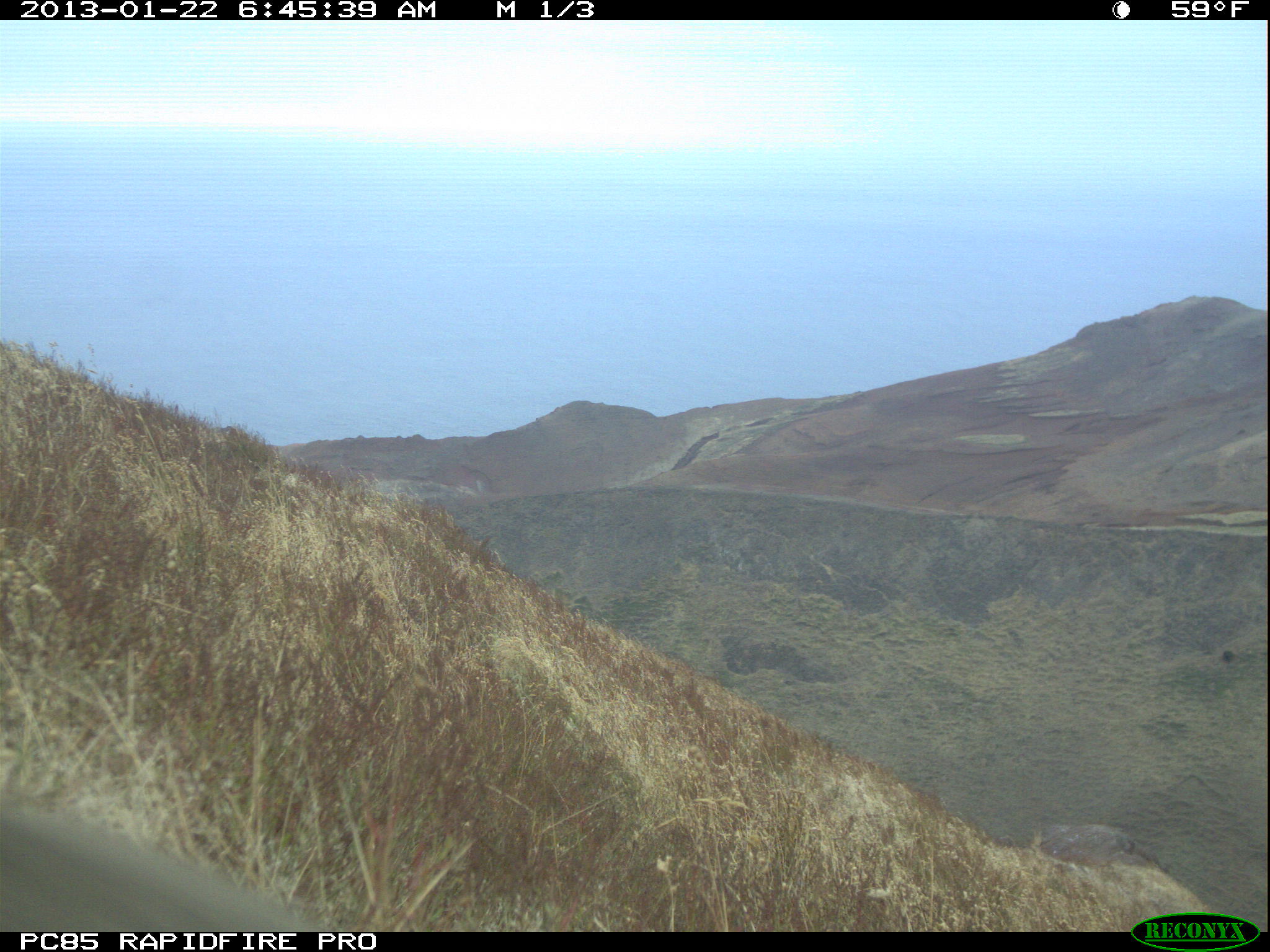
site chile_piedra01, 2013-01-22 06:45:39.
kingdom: Animalia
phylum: Chordata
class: Mammalia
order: Lagomorpha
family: Leporidae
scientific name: Leporidae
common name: rabbits and hares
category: rabbit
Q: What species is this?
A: Rabbit (rabbits and hares) (Leporidae).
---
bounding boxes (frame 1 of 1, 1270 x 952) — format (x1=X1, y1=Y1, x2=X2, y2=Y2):
rabbit: (x1=0, y1=761, x2=321, y2=933)